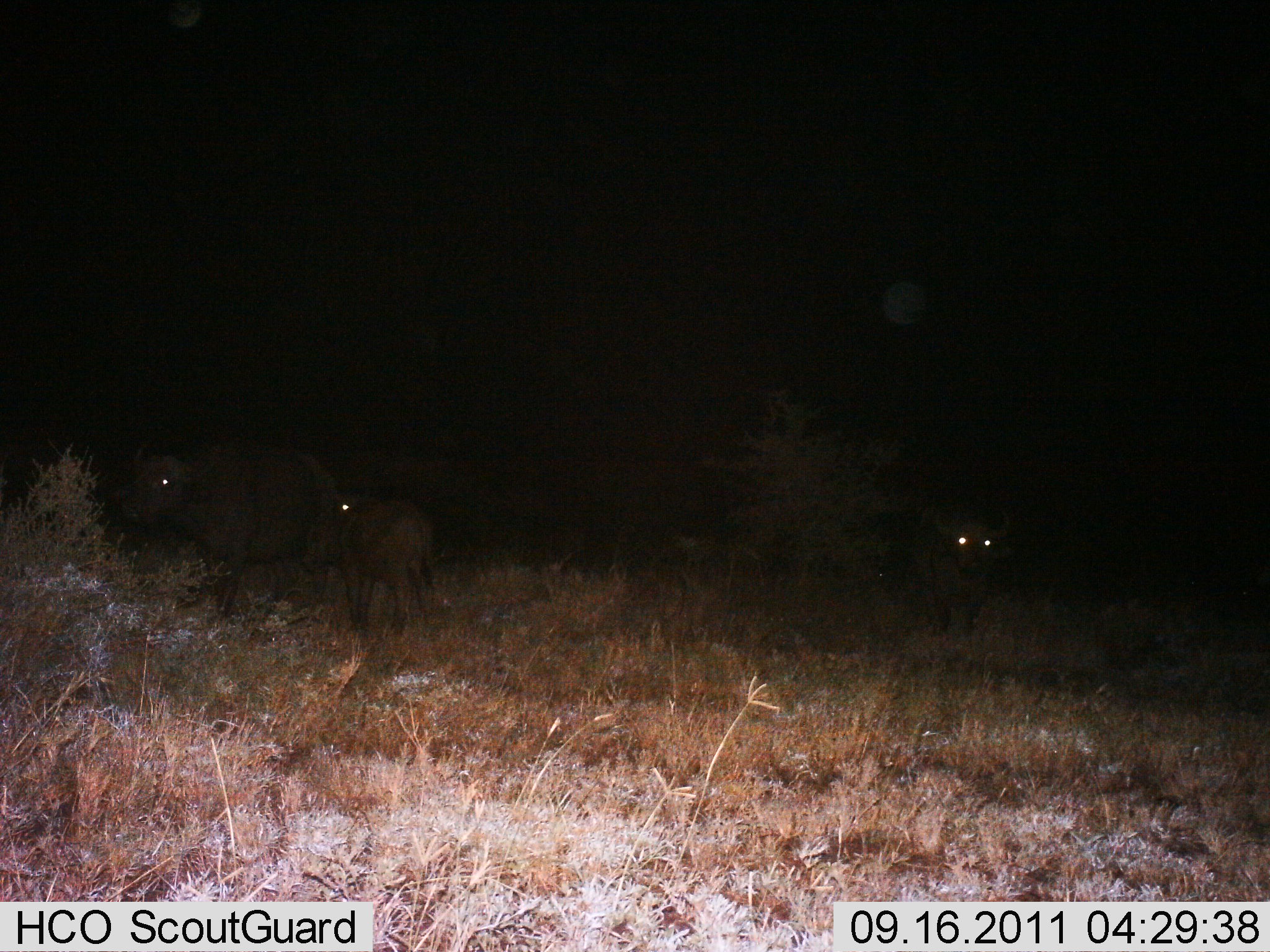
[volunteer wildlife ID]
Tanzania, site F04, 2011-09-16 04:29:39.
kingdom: Animalia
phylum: Chordata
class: Mammalia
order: Artiodactyla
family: Bovidae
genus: Syncerus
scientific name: Syncerus caffer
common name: cape buffalo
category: buffalo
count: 3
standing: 85%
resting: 0%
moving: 8%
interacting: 0%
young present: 77%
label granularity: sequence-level